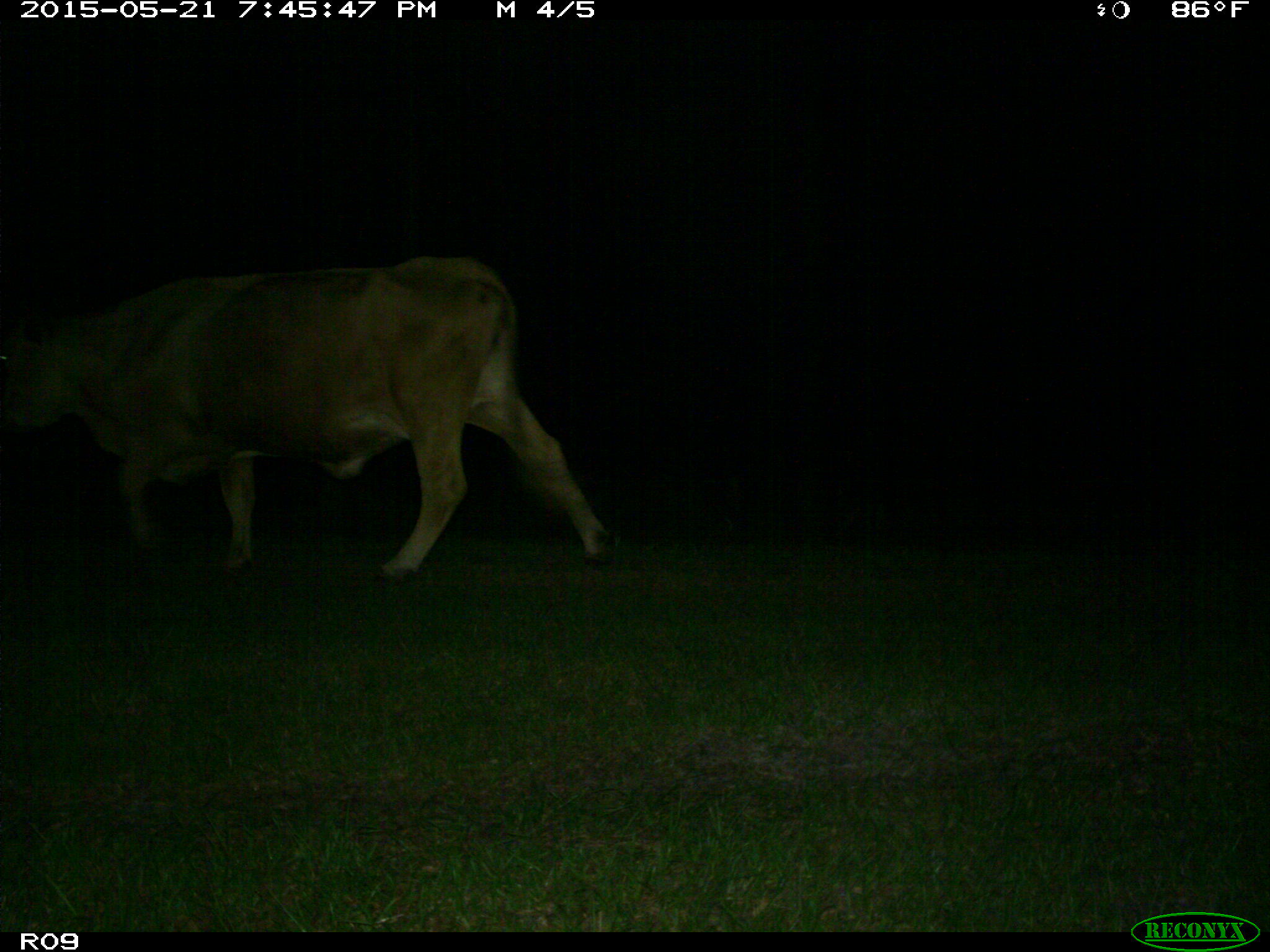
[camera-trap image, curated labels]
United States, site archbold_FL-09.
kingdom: Animalia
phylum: Chordata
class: Mammalia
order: Artiodactyla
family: Bovidae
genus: Bos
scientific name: Bos taurus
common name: domestic cow